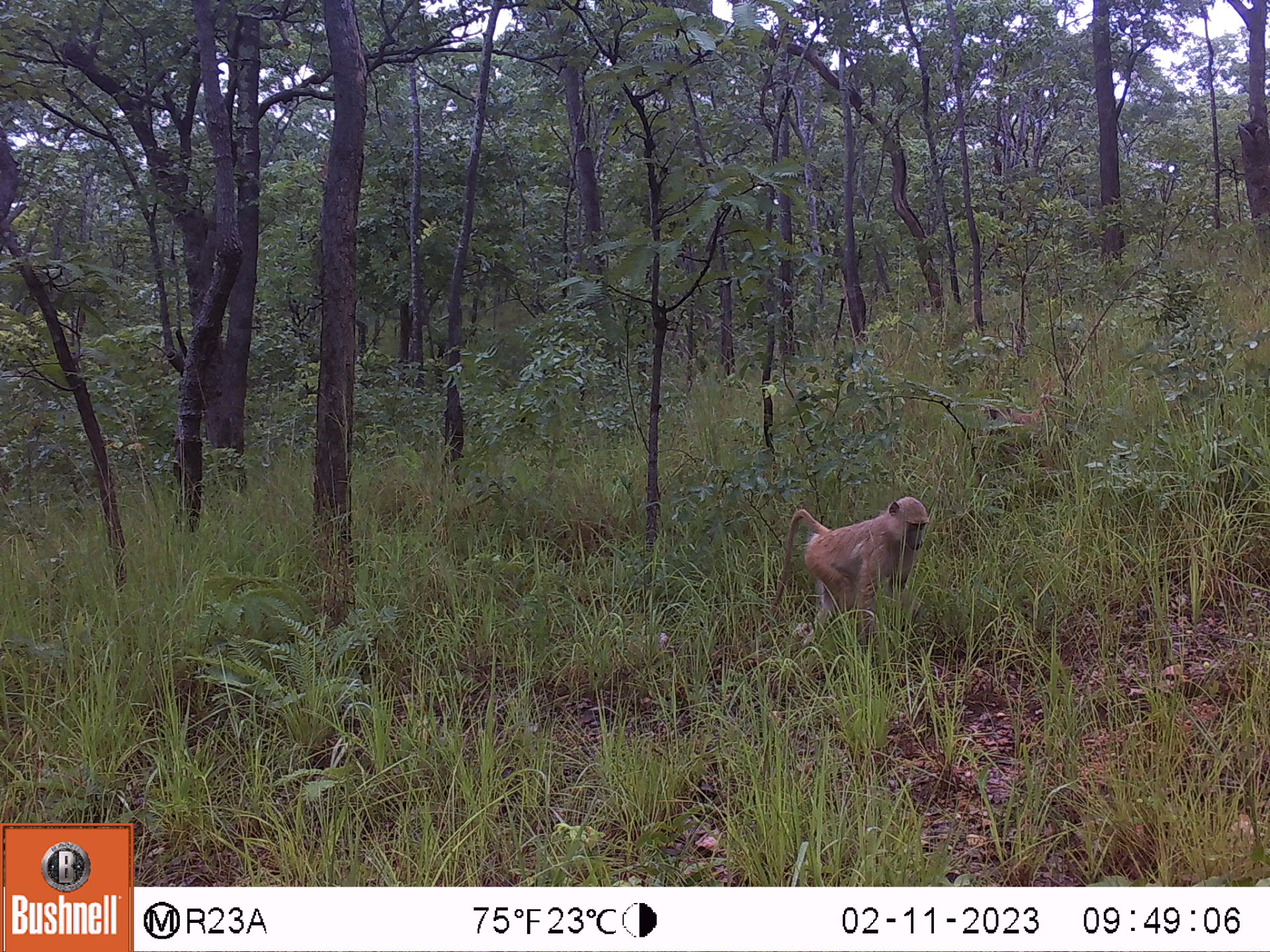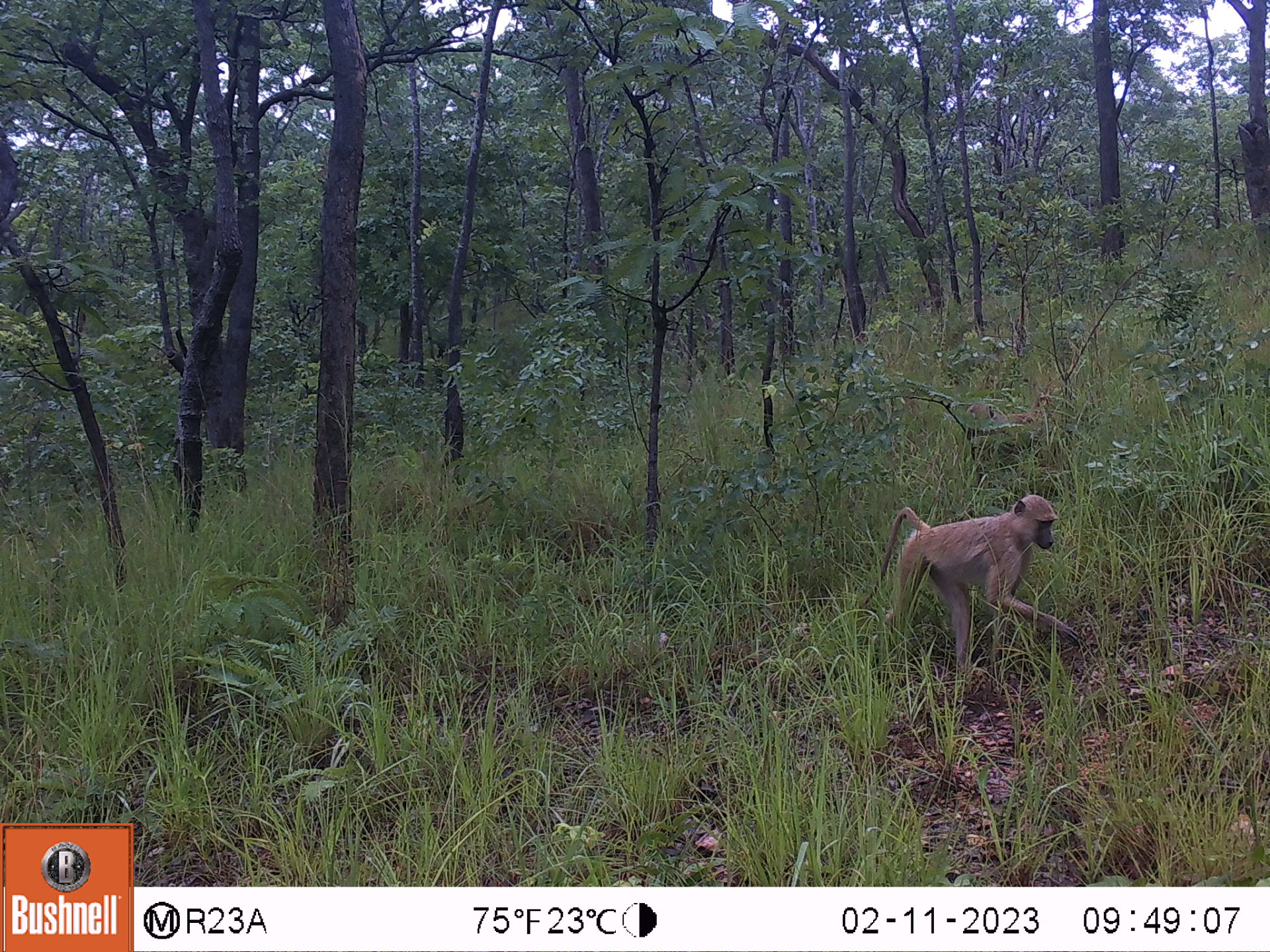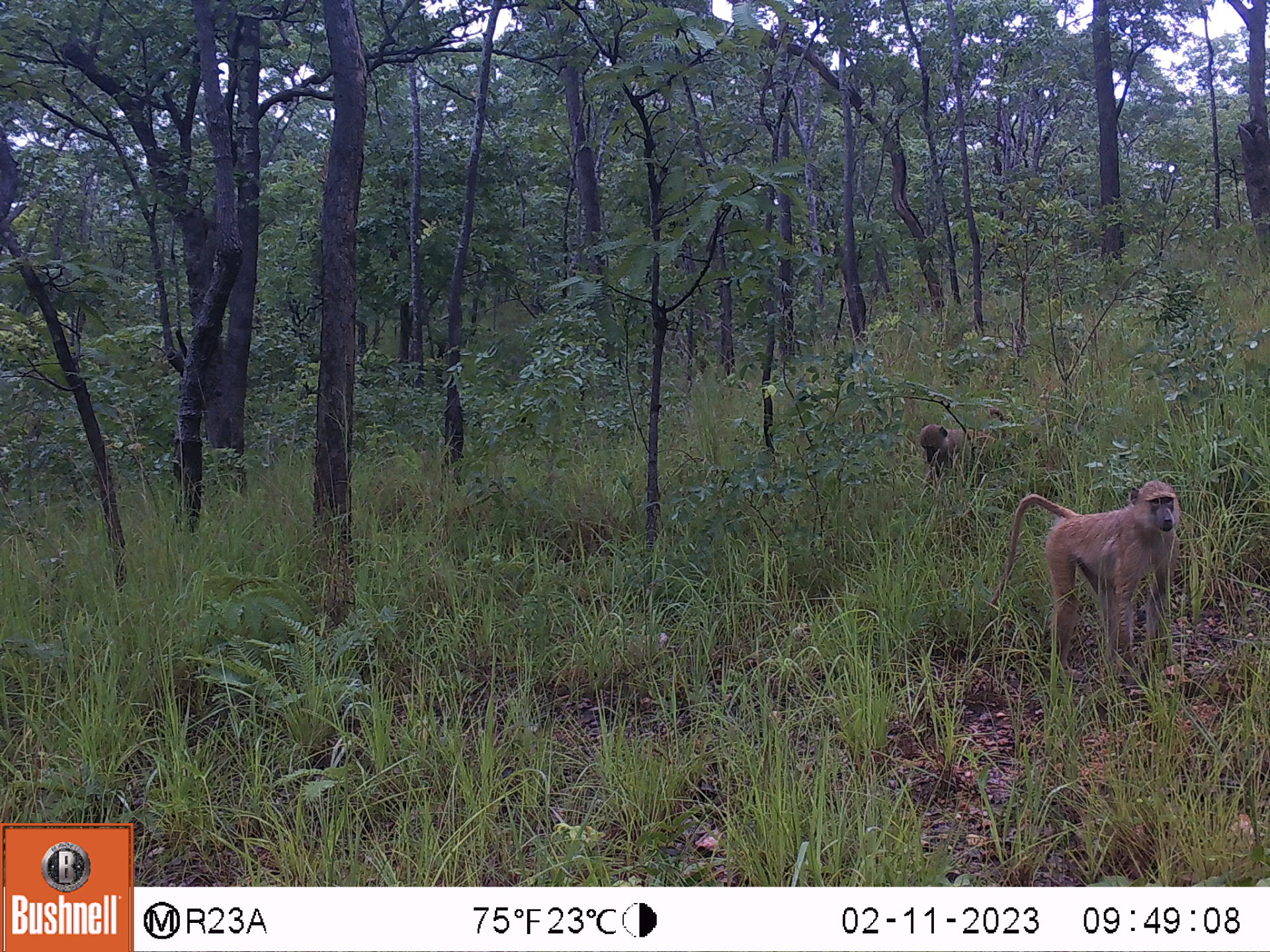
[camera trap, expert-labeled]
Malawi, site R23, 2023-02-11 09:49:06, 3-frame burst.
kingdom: Animalia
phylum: Chordata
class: Mammalia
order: Primates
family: Cercopithecidae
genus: Papio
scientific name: Papio cynocephalus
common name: yellow baboon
Yellow baboon (Papio cynocephalus), count 2.